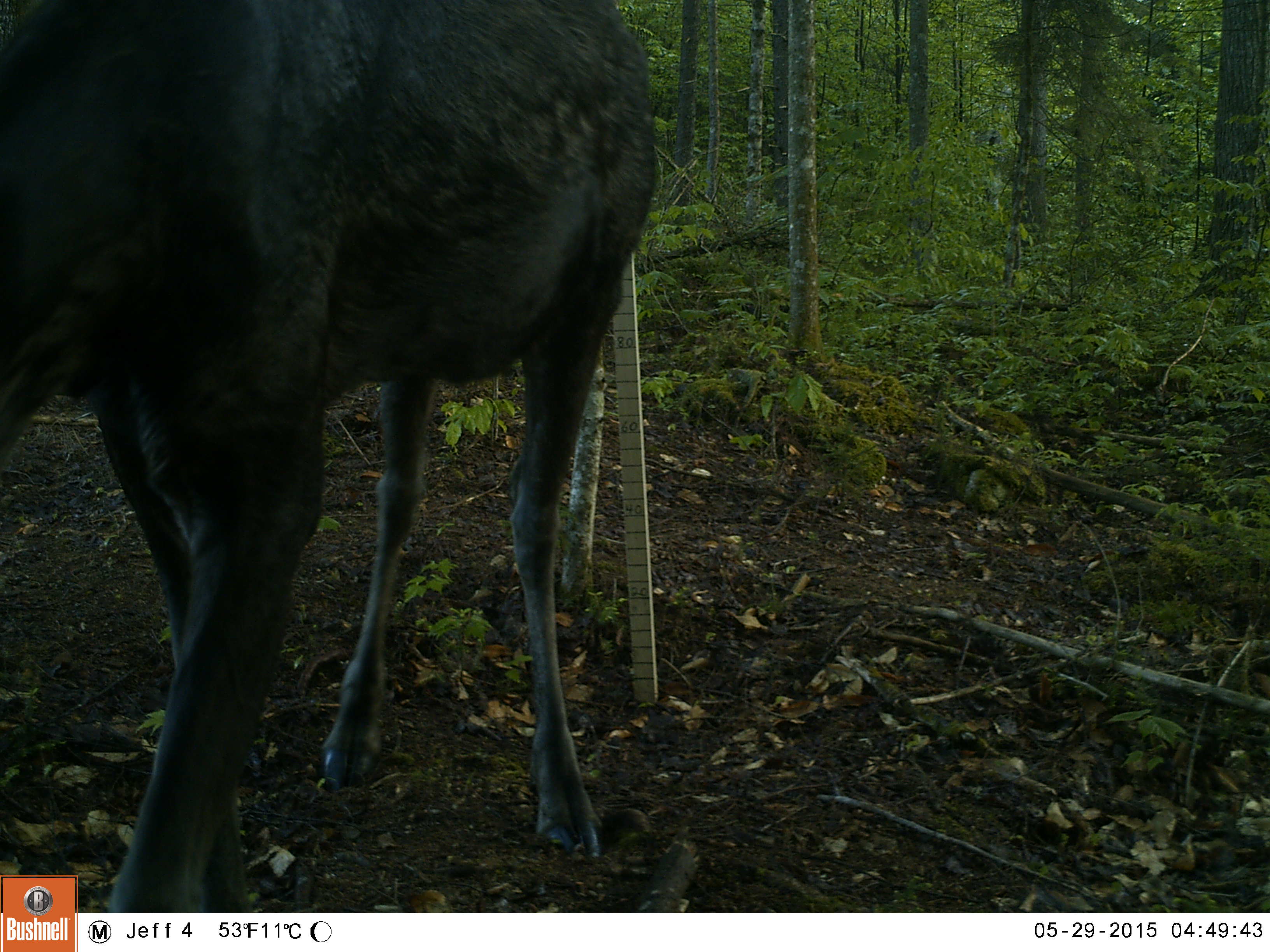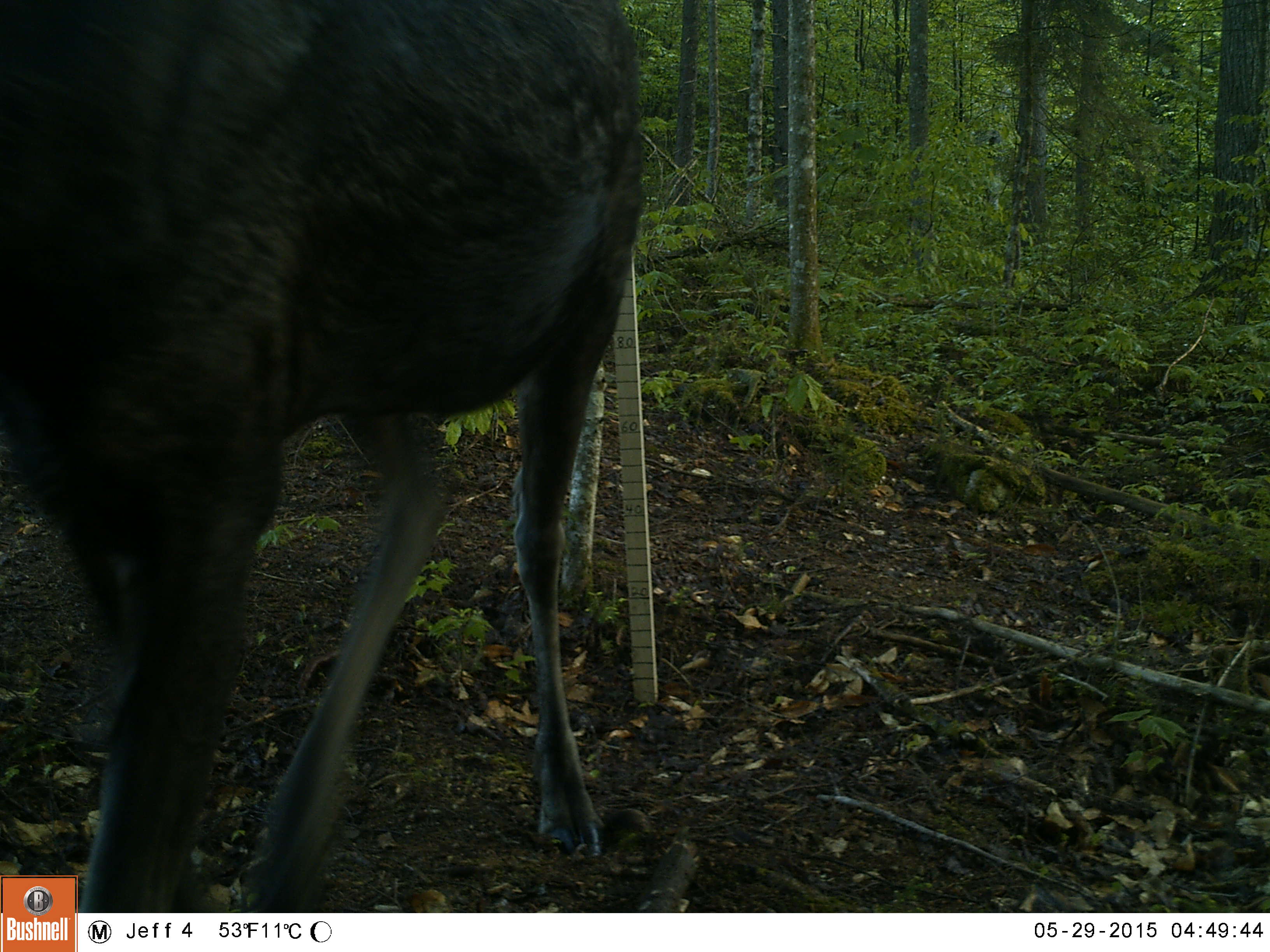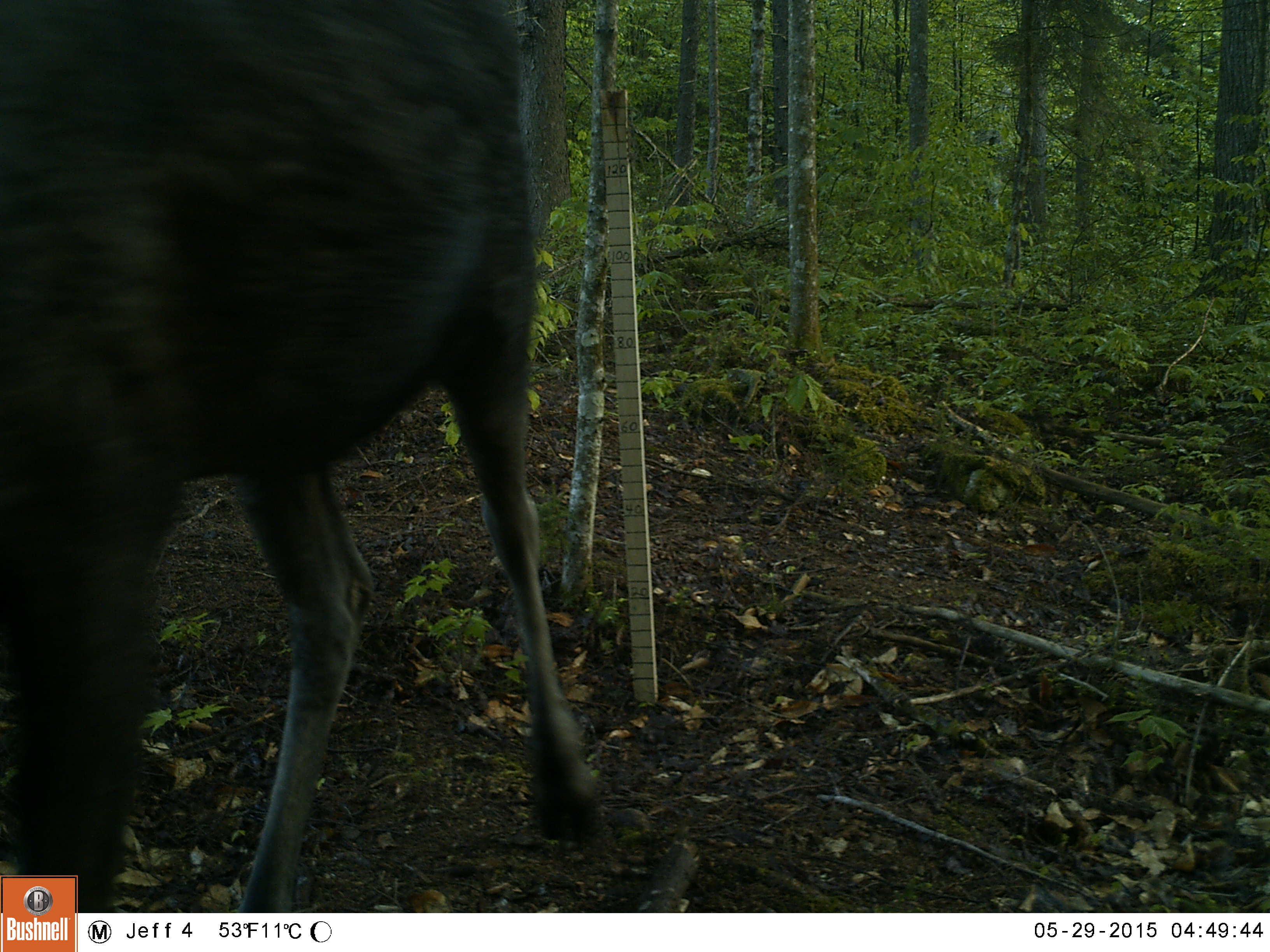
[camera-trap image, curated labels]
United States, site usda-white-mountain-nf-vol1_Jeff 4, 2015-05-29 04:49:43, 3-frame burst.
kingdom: Animalia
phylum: Chordata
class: Mammalia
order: Artiodactyla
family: Cervidae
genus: Alces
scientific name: Alces alces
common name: moose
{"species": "moose (Alces alces)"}